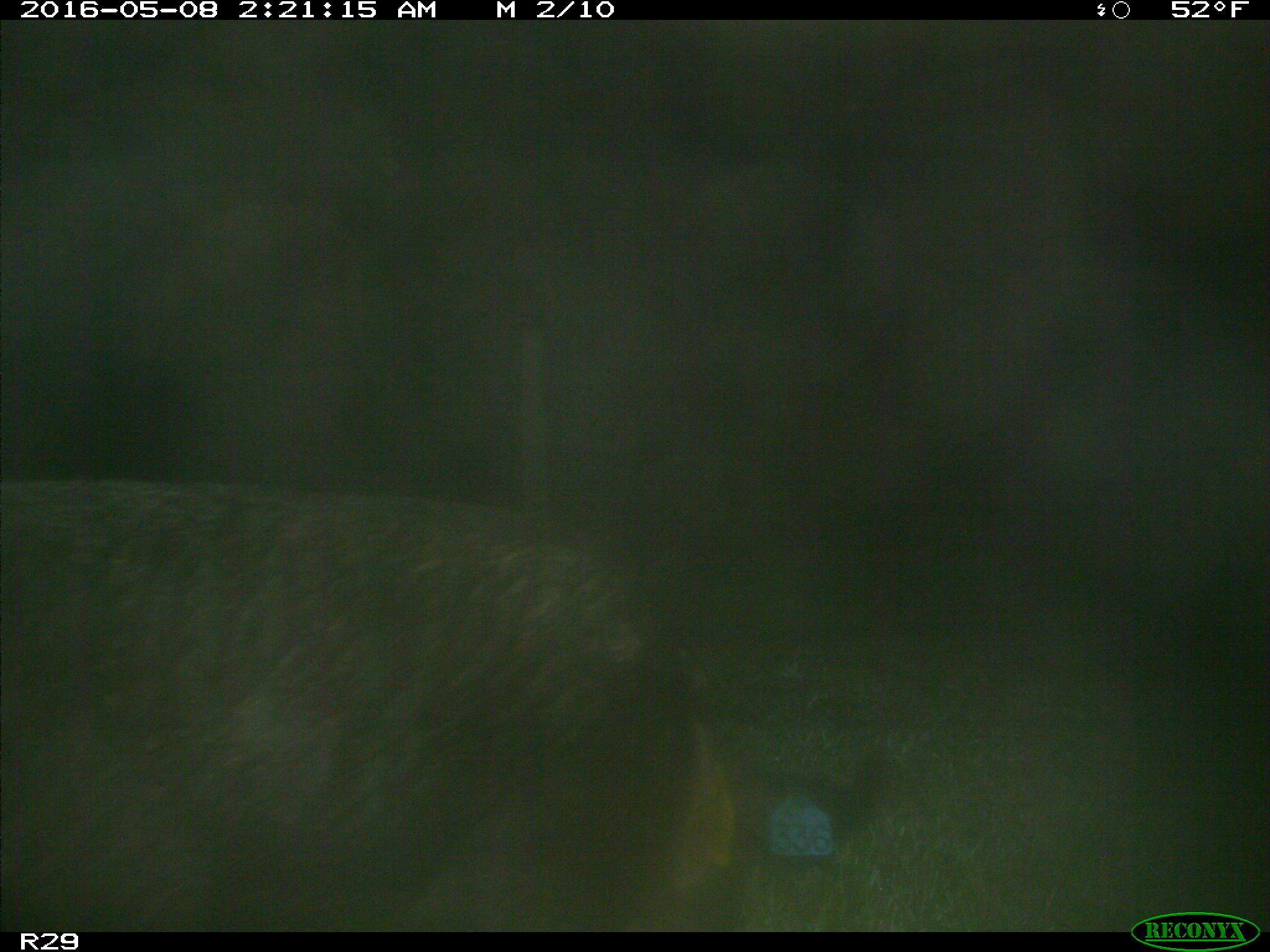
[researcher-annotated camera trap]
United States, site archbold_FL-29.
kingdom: Animalia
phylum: Chordata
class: Mammalia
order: Artiodactyla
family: Suidae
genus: Sus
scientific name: Sus scrofa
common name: wild boar